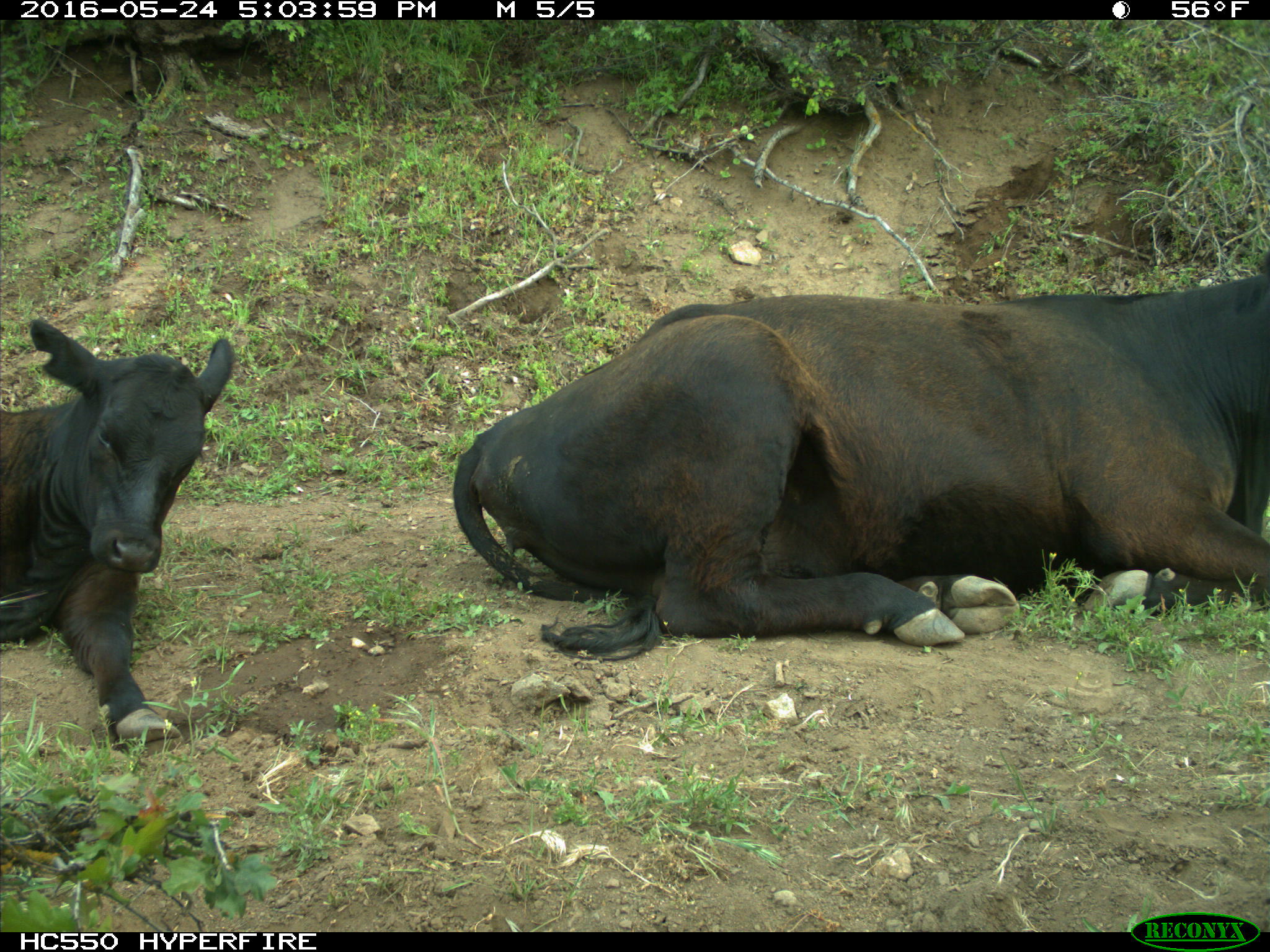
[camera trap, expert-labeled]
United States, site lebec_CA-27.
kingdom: Animalia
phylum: Chordata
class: Mammalia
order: Artiodactyla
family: Bovidae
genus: Bos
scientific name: Bos taurus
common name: domestic cow